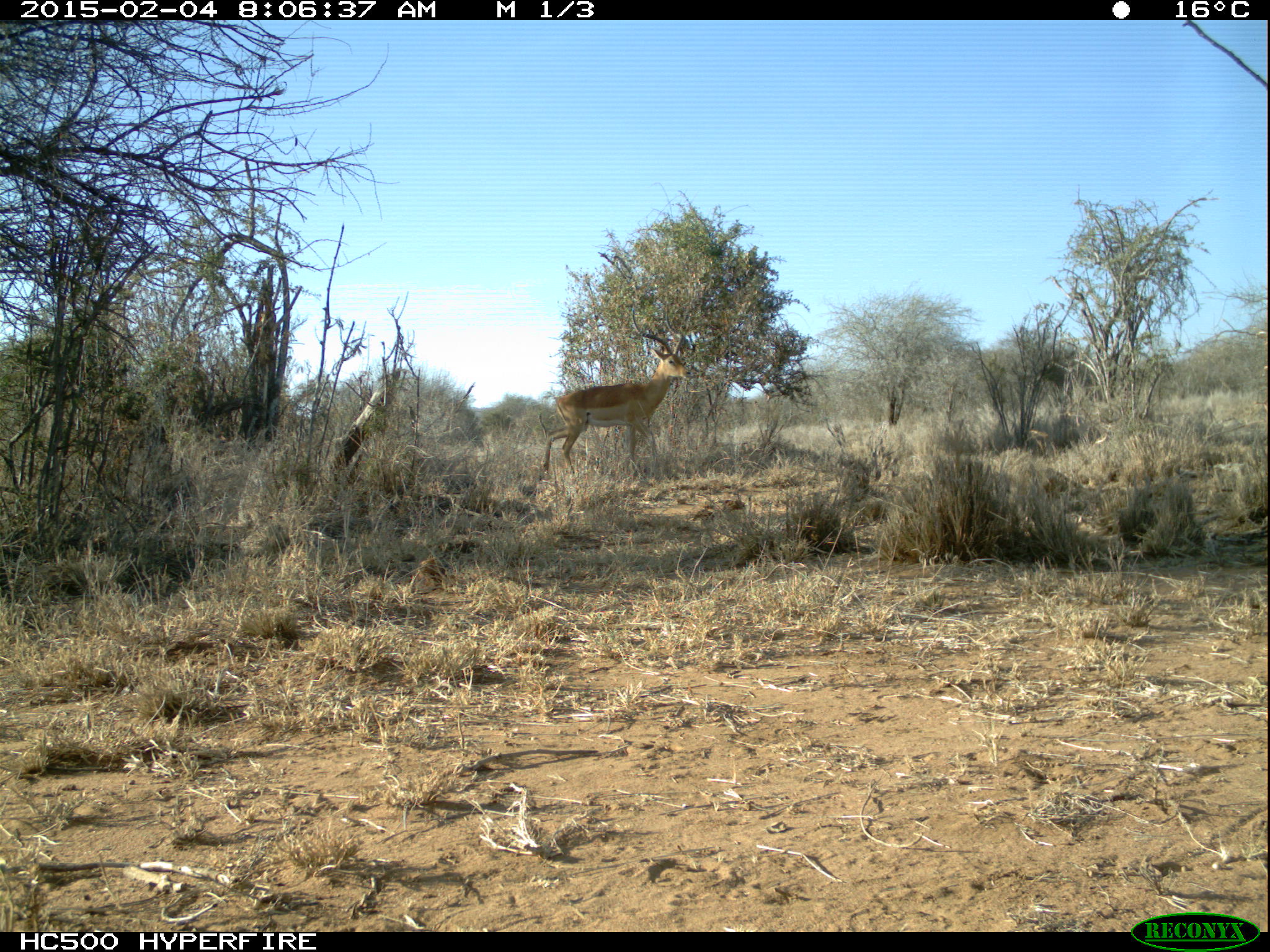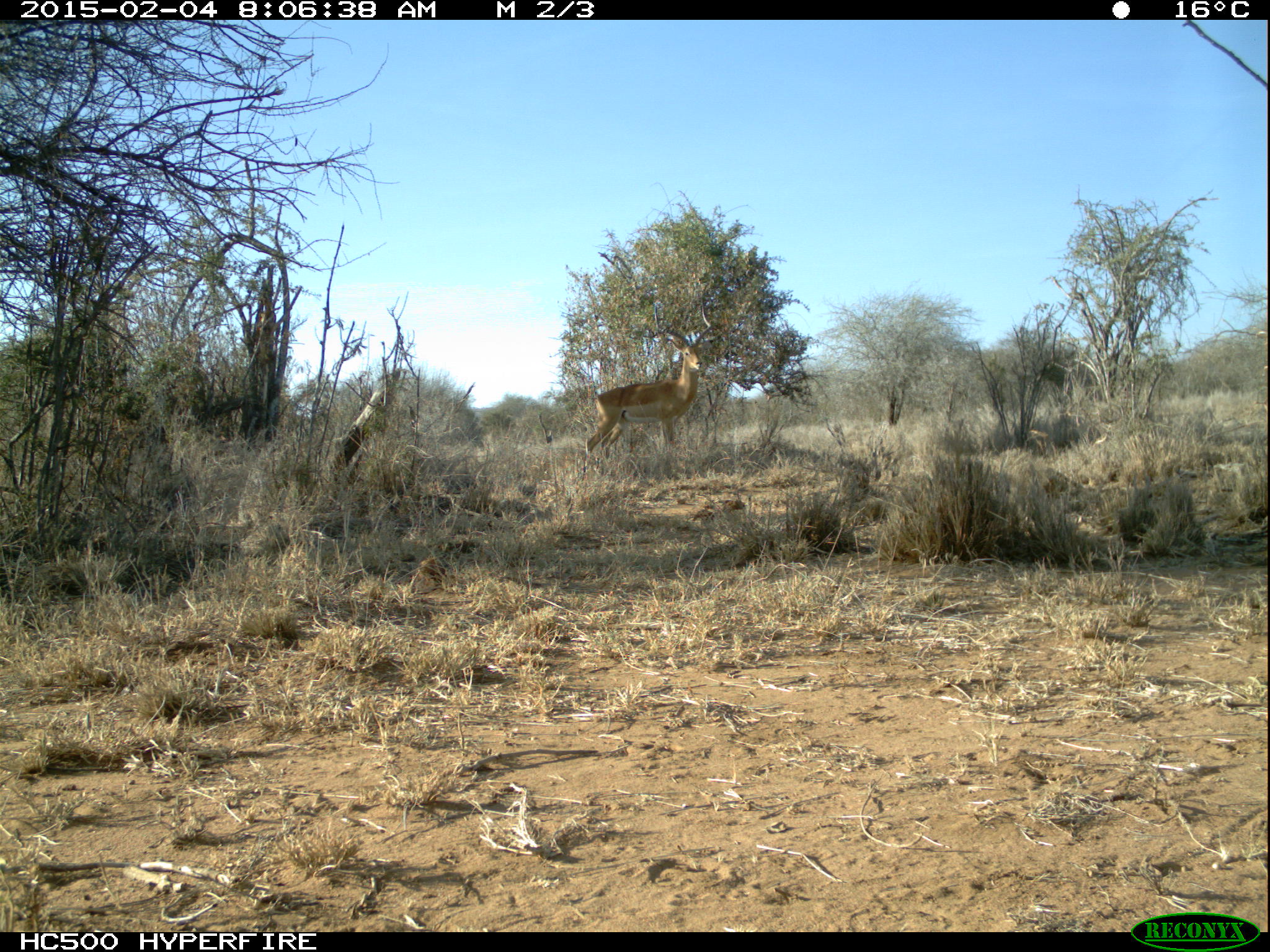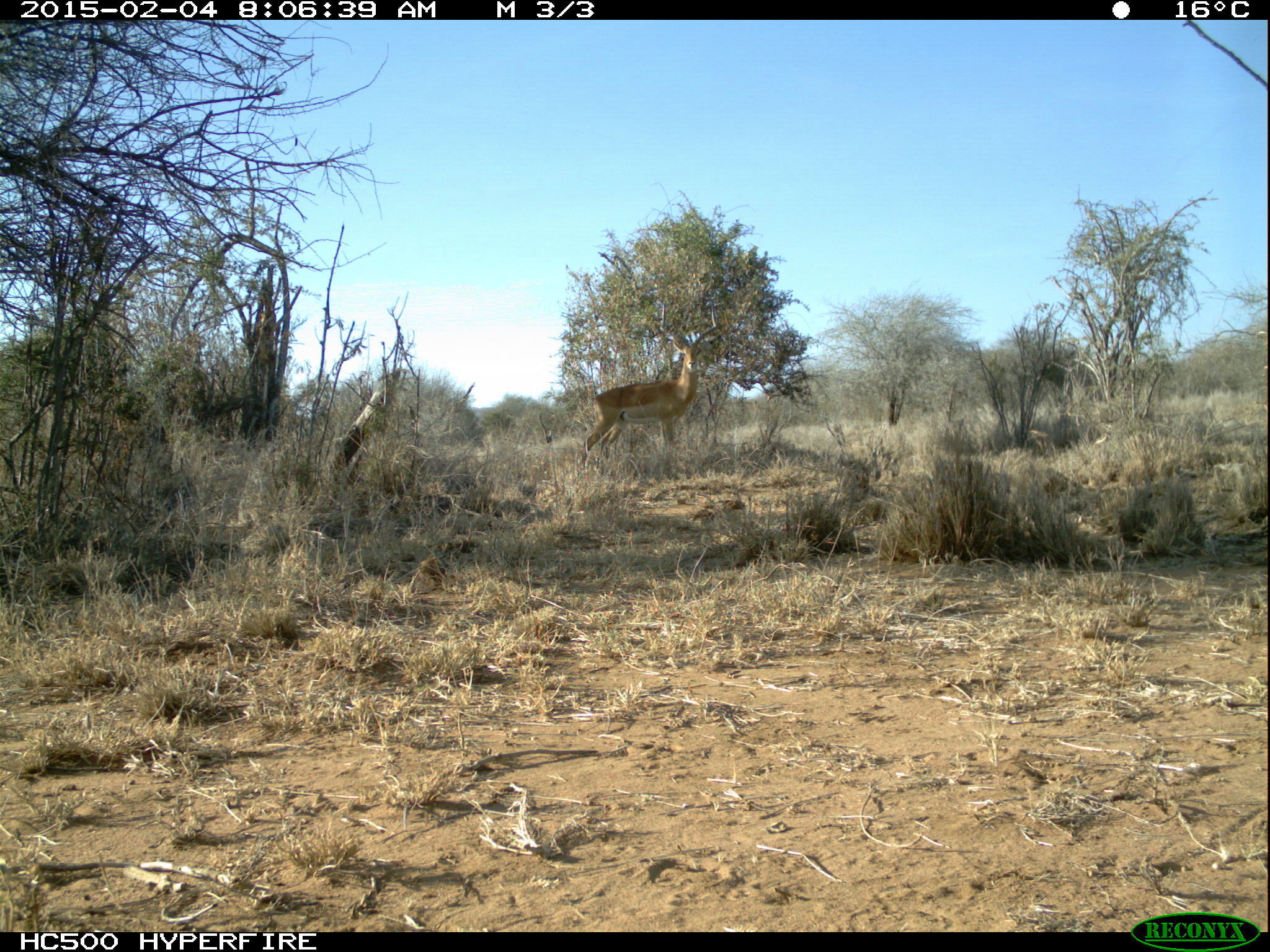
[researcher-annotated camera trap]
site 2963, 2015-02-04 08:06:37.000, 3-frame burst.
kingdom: Animalia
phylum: Chordata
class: Mammalia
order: Artiodactyla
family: Bovidae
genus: Aepyceros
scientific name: Aepyceros melampus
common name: impala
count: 1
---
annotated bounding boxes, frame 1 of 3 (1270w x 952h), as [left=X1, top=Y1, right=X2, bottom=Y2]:
aepyceros melampus: [left=542, top=307, right=692, bottom=473]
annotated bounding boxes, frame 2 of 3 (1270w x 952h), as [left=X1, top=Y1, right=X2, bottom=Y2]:
aepyceros melampus: [left=584, top=301, right=711, bottom=459]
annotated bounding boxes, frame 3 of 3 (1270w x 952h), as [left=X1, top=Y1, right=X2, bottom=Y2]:
aepyceros melampus: [left=579, top=305, right=716, bottom=470]